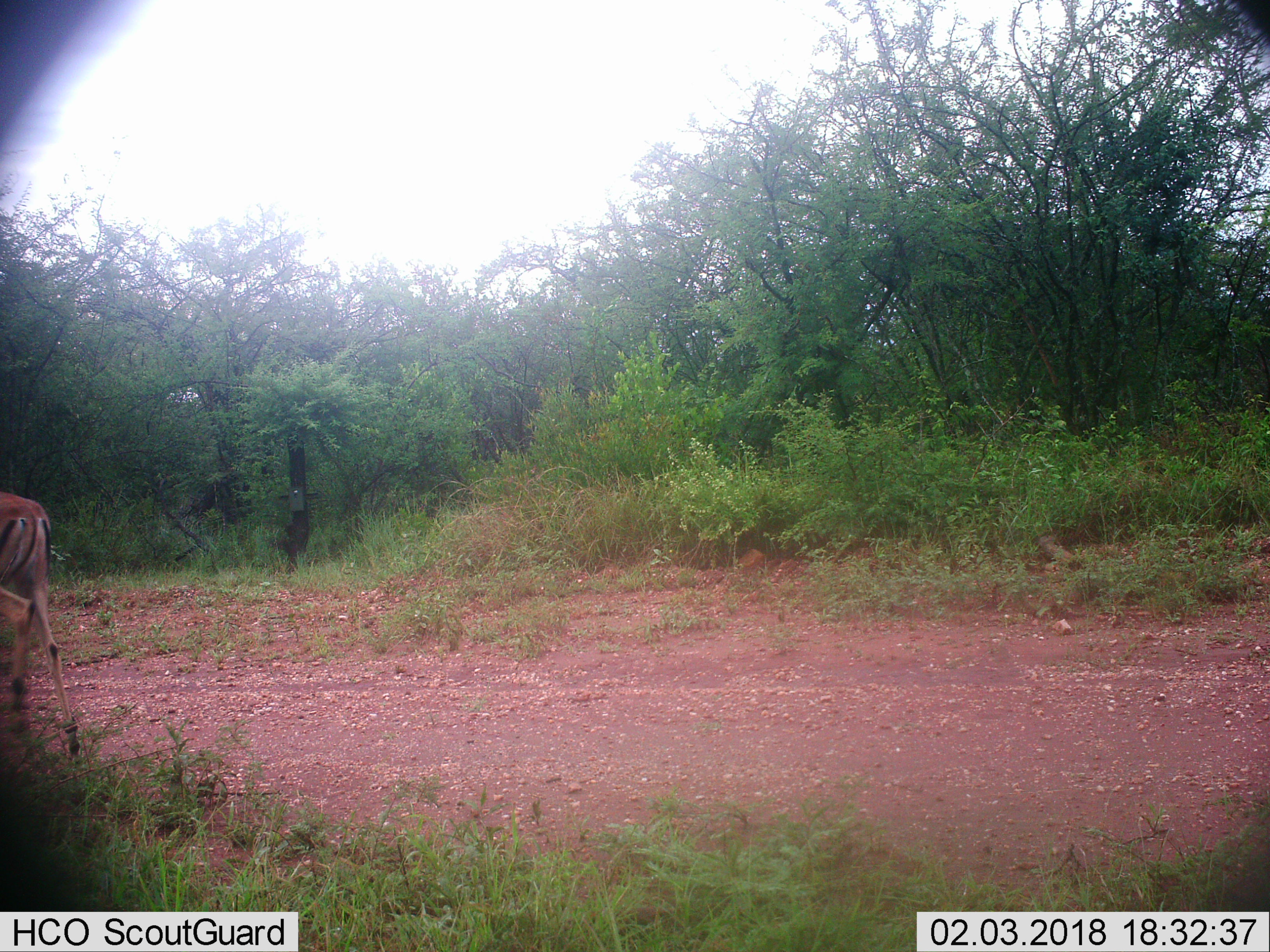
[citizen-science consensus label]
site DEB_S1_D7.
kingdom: Animalia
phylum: Chordata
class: Mammalia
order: Artiodactyla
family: Bovidae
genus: Aepyceros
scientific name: Aepyceros melampus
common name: impala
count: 1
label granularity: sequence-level